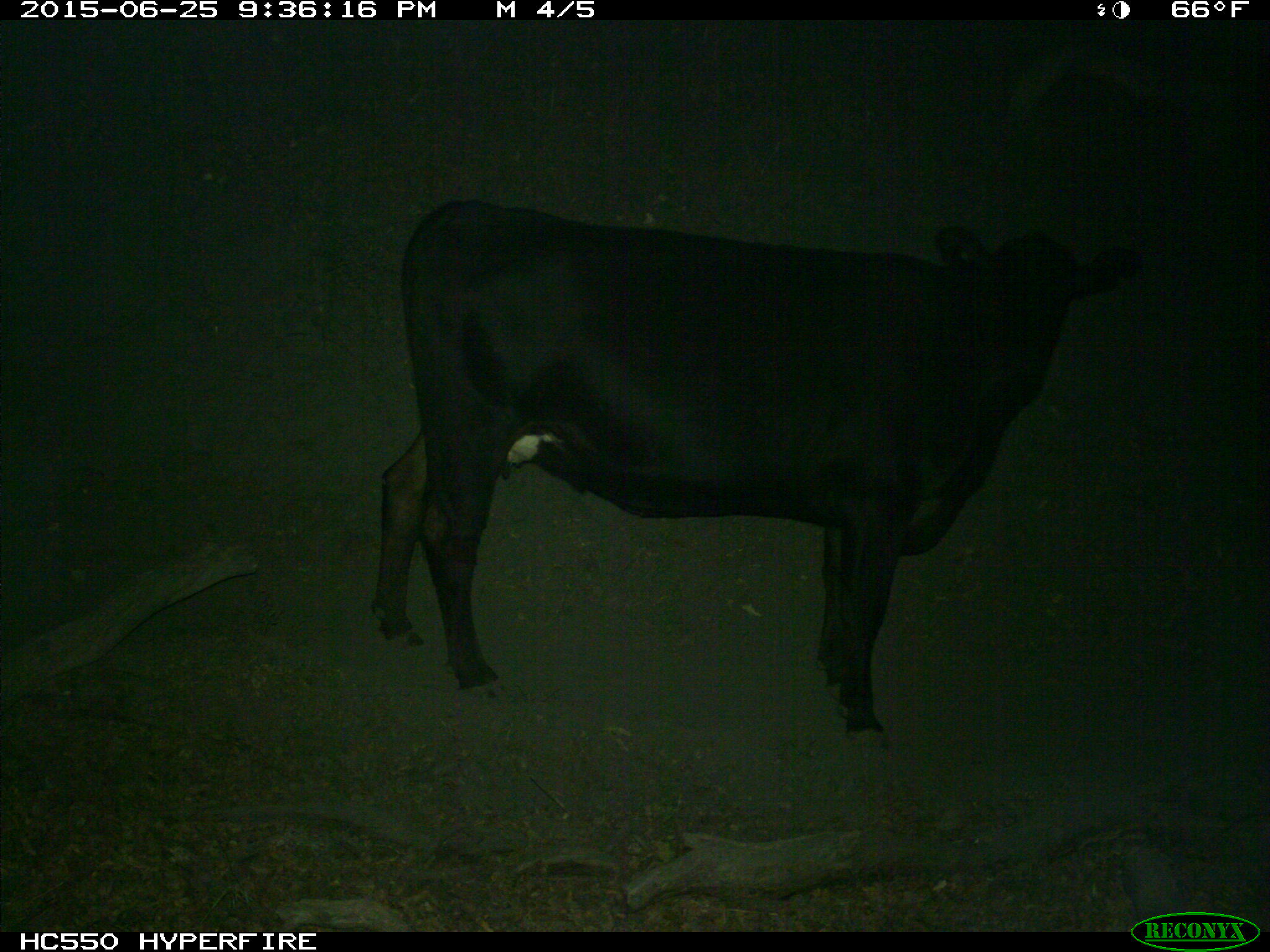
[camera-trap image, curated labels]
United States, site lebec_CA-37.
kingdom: Animalia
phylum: Chordata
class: Mammalia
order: Artiodactyla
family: Bovidae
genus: Bos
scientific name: Bos taurus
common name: domestic cow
Bos taurus (domestic cow).